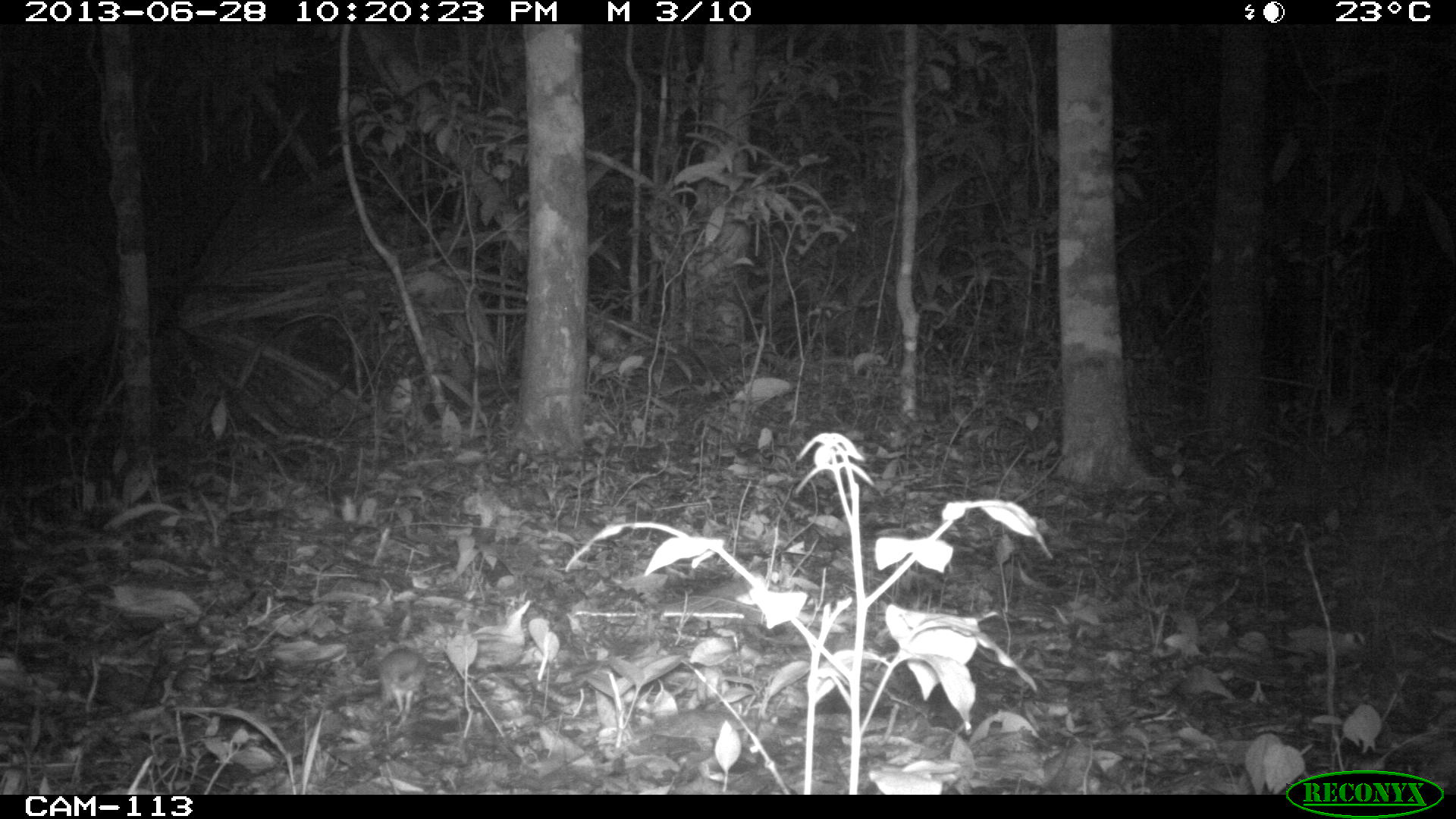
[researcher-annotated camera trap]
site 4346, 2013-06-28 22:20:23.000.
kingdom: Animalia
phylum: Chordata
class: Mammalia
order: Rodentia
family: Cricetidae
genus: Peromyscus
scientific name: Peromyscus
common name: deermice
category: peromyscus sp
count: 1